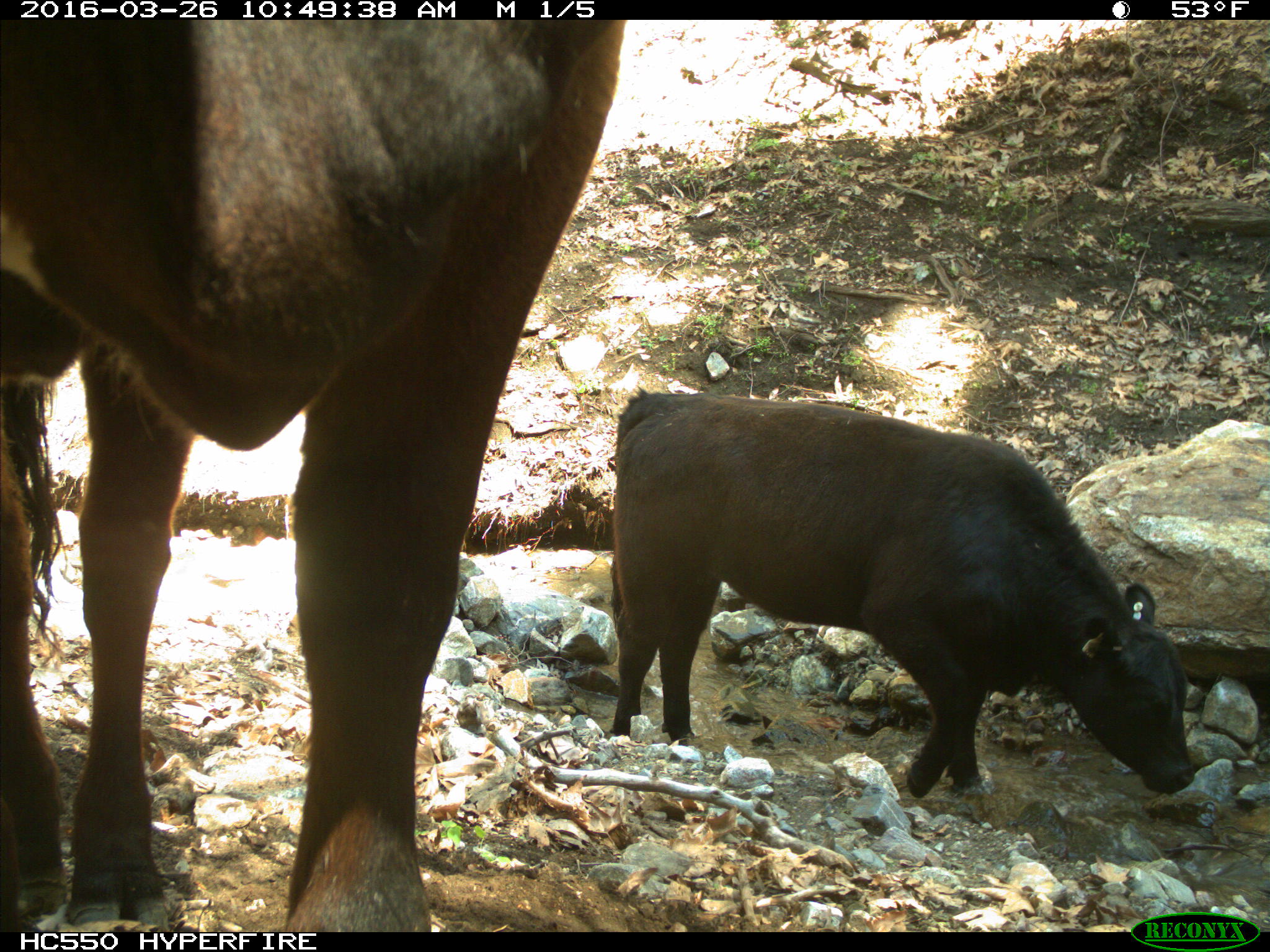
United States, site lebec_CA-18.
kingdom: Animalia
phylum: Chordata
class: Mammalia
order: Artiodactyla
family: Bovidae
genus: Bos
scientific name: Bos taurus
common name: domestic cow